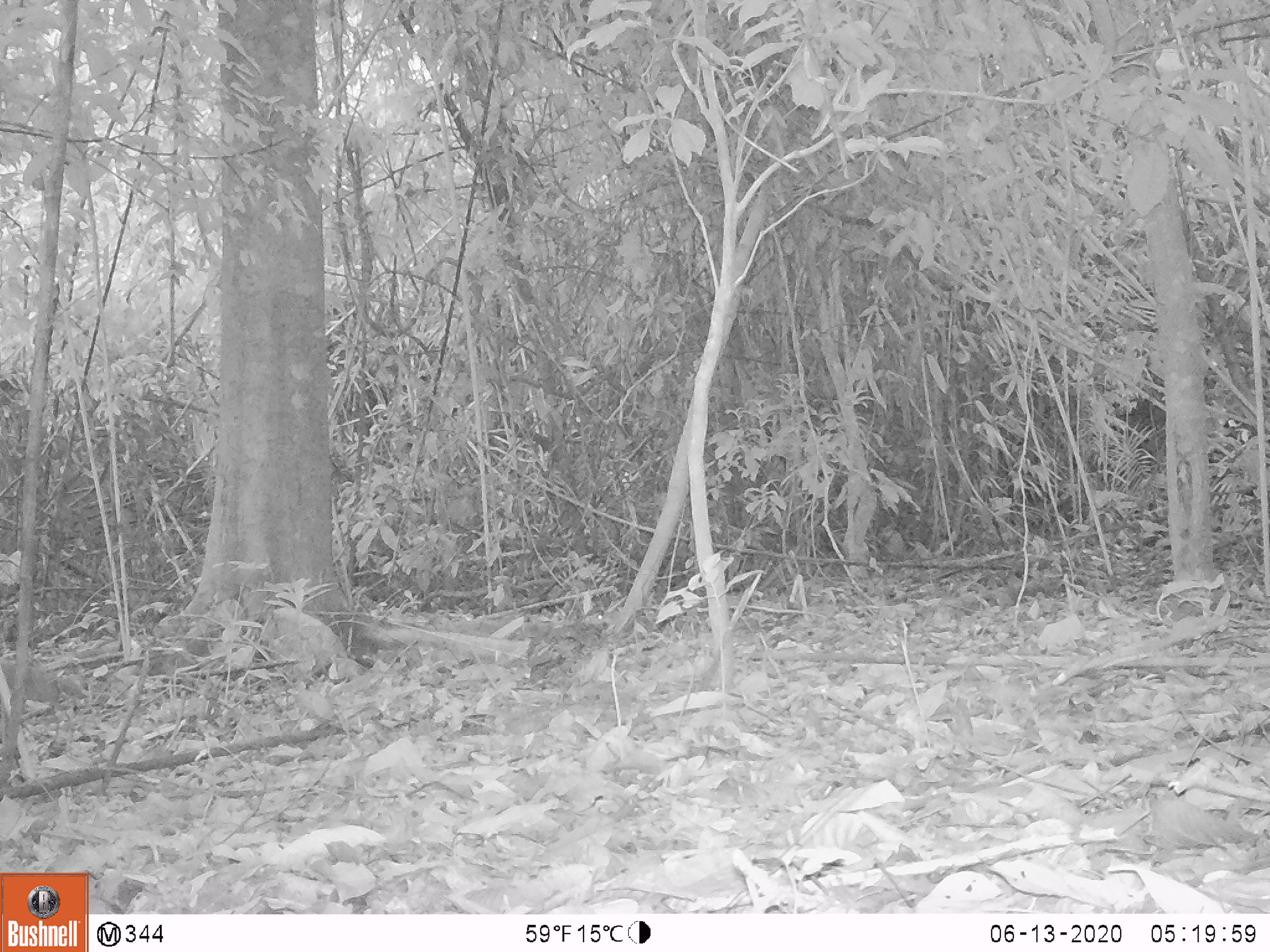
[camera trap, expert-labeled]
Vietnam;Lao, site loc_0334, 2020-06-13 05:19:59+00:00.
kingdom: Animalia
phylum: Chordata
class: Aves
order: Galliformes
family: Phasianidae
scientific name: Phasianidae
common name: partridge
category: unidentified partridge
Unidentified partridge (partridge) (Phasianidae). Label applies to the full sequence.